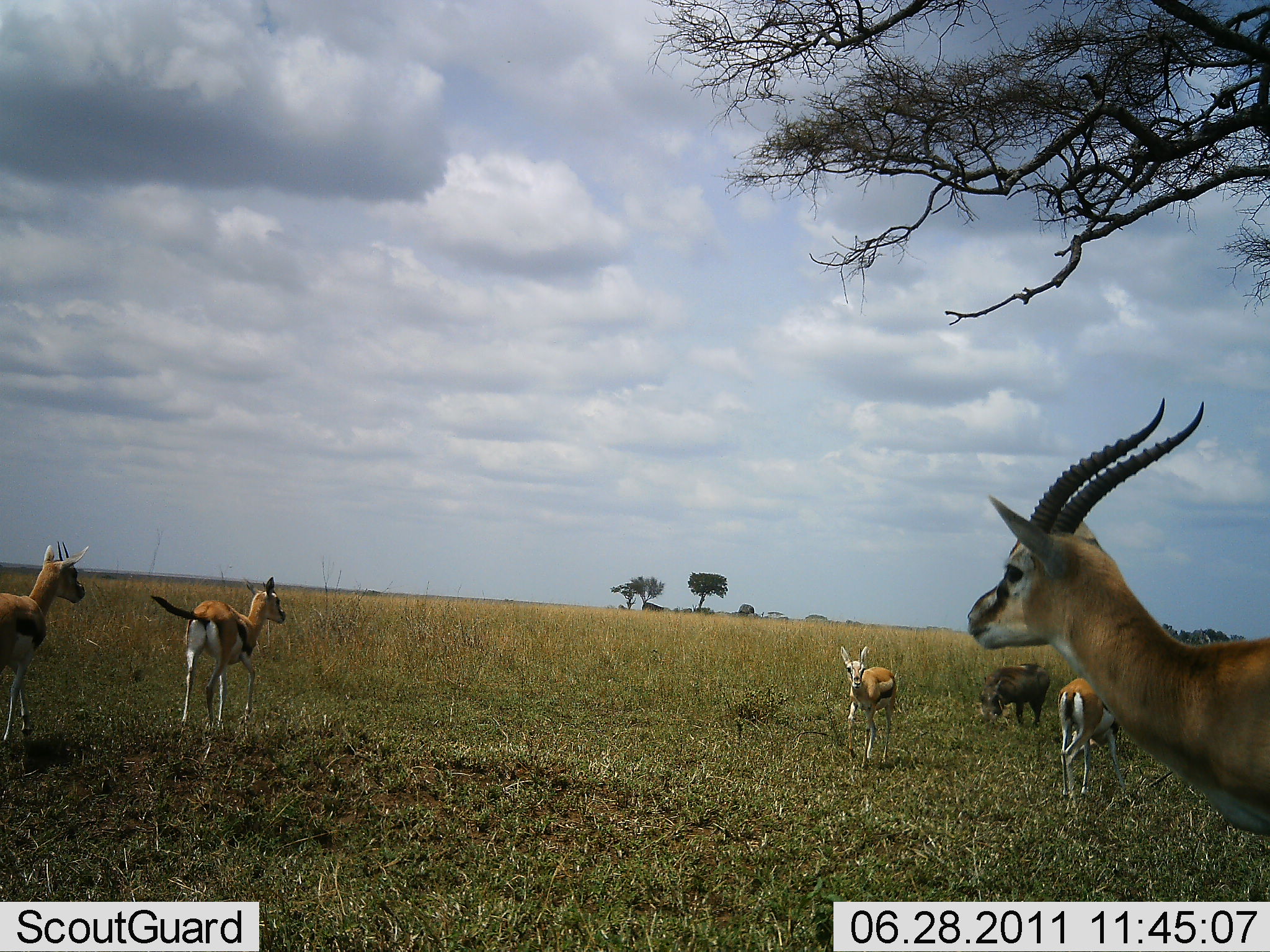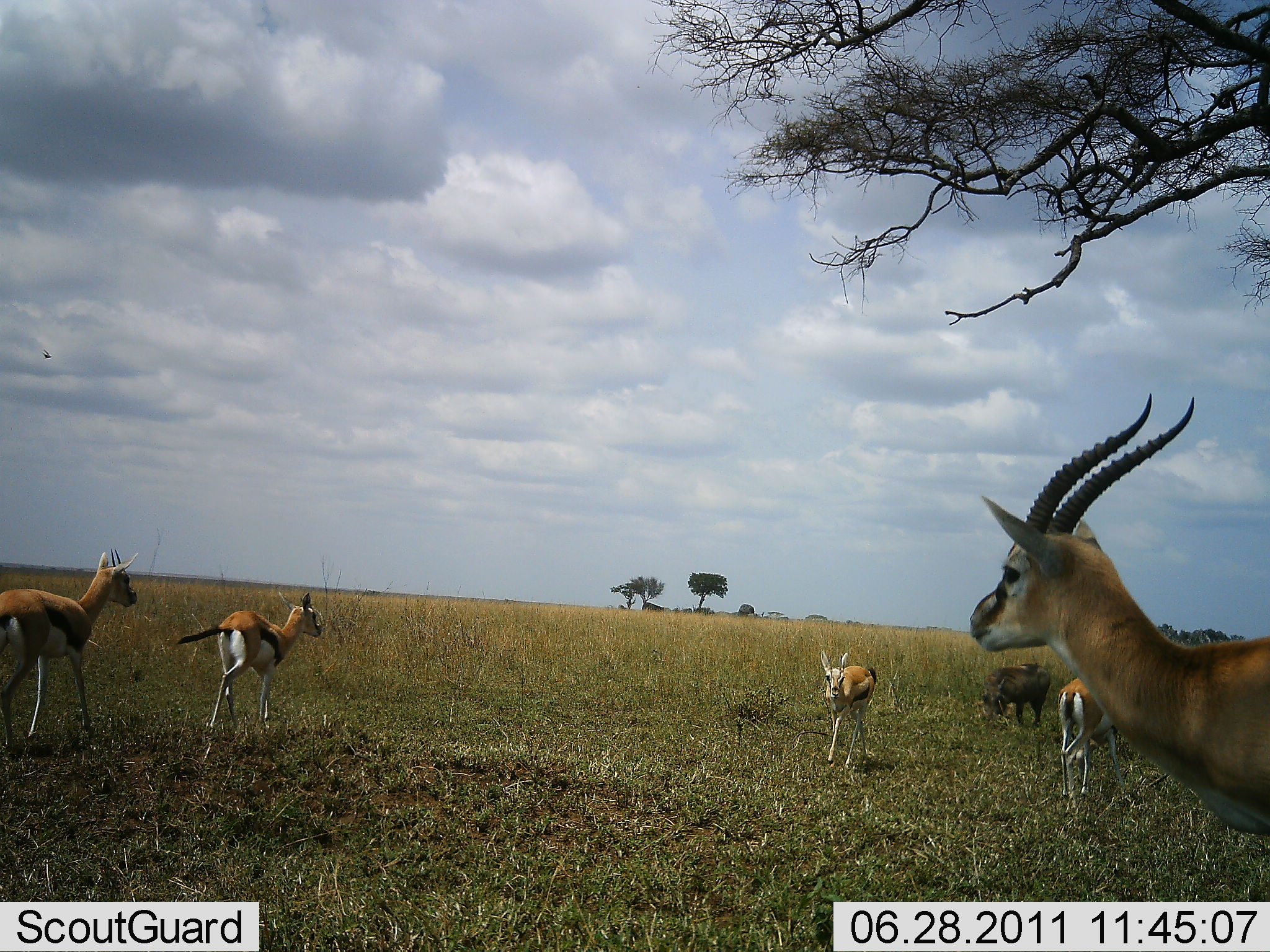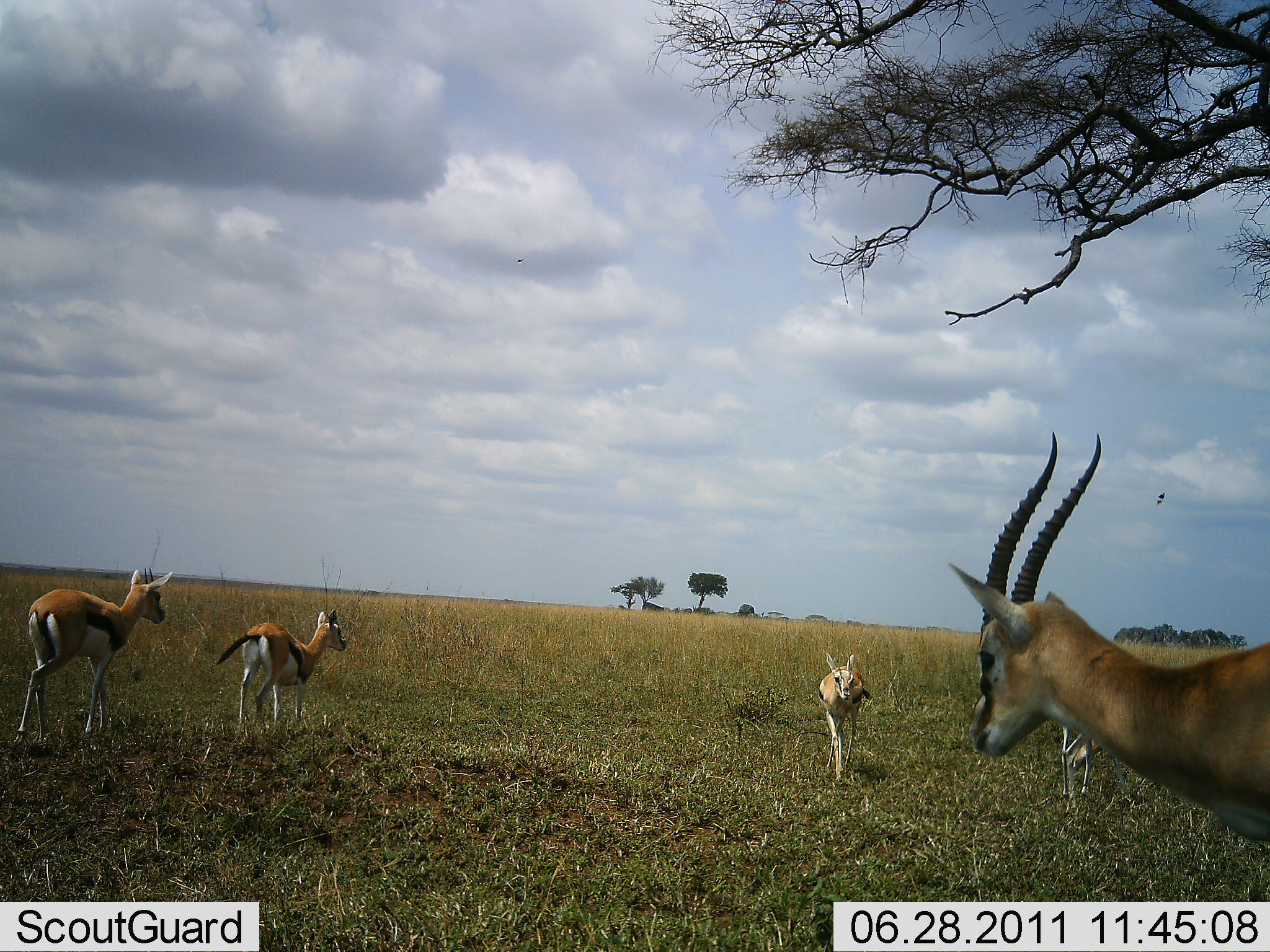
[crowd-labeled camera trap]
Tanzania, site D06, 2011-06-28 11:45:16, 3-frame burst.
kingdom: Animalia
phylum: Chordata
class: Mammalia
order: Artiodactyla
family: Bovidae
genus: Eudorcas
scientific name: Eudorcas thomsonii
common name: thomson's gazelle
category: gazellethomsons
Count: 5.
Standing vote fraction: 94%.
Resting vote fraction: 0%.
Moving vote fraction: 72%.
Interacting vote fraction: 11%.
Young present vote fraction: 28%.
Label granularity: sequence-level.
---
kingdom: Animalia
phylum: Chordata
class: Mammalia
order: Artiodactyla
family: Suidae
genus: Phacochoerus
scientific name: Phacochoerus africanus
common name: warthog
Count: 1.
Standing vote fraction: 36%.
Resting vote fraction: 0%.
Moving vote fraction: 0%.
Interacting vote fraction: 0%.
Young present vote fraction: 0%.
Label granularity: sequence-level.